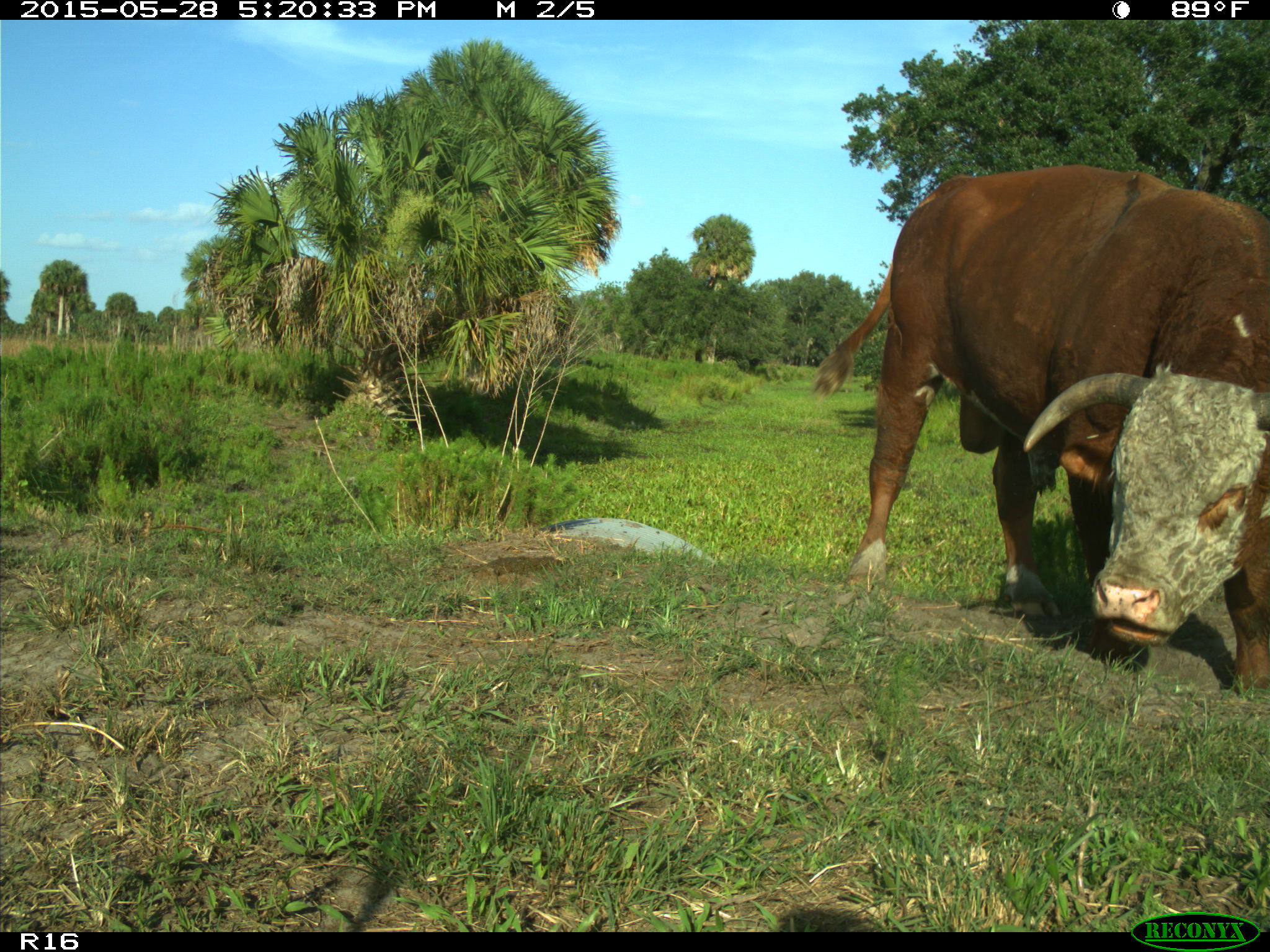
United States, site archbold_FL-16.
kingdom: Animalia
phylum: Chordata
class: Mammalia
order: Artiodactyla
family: Bovidae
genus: Bos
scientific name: Bos taurus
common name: domestic cow